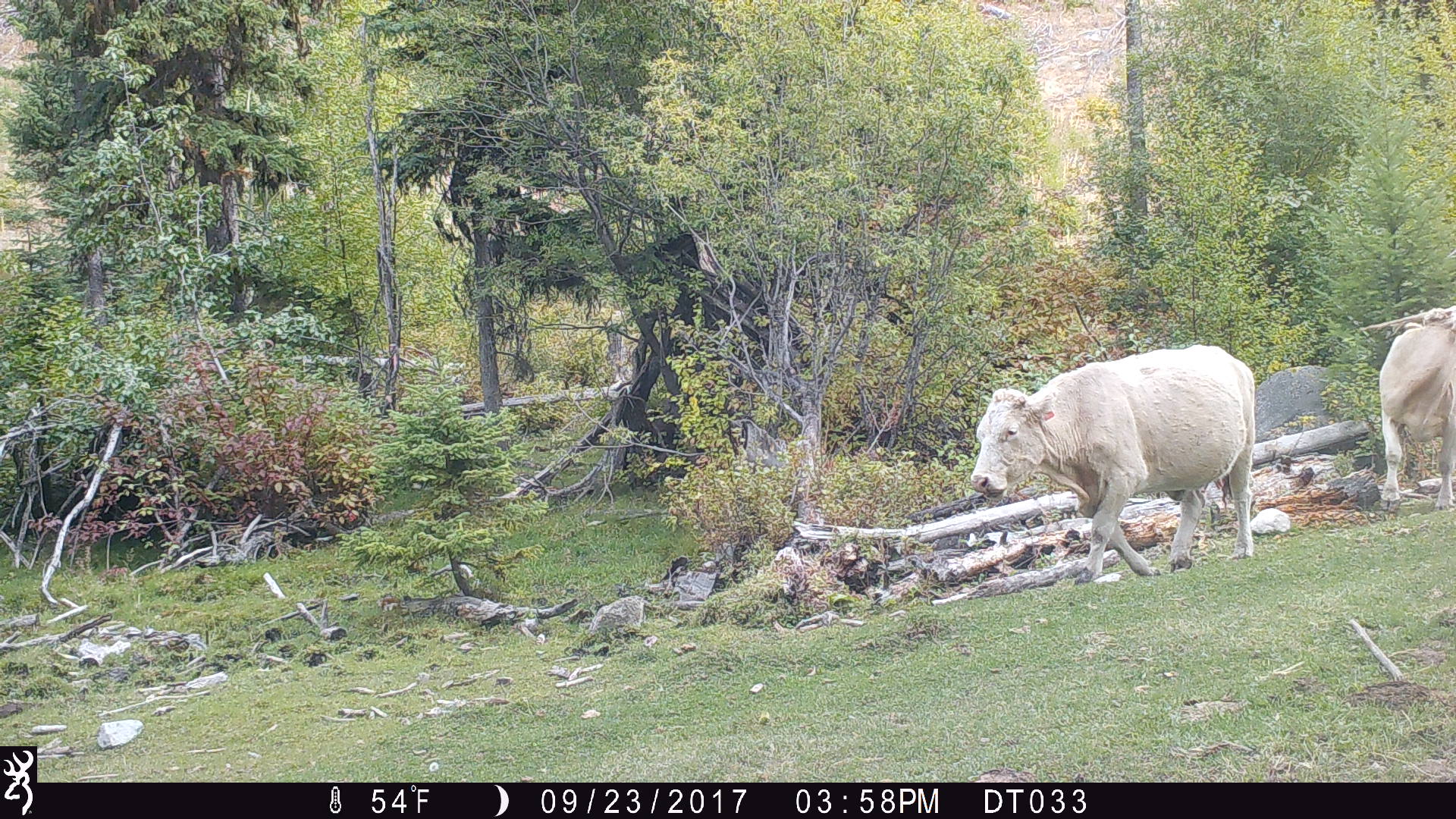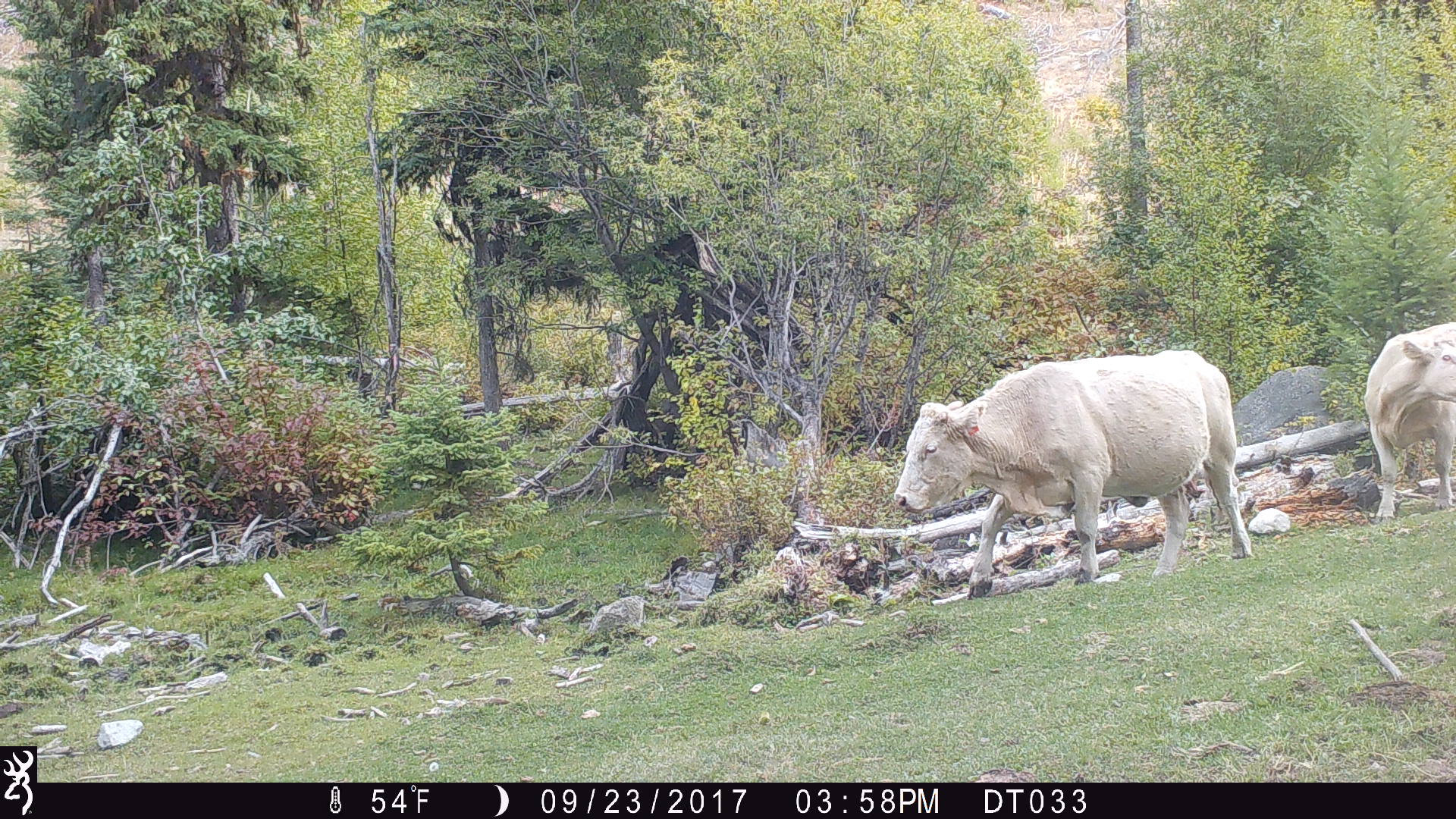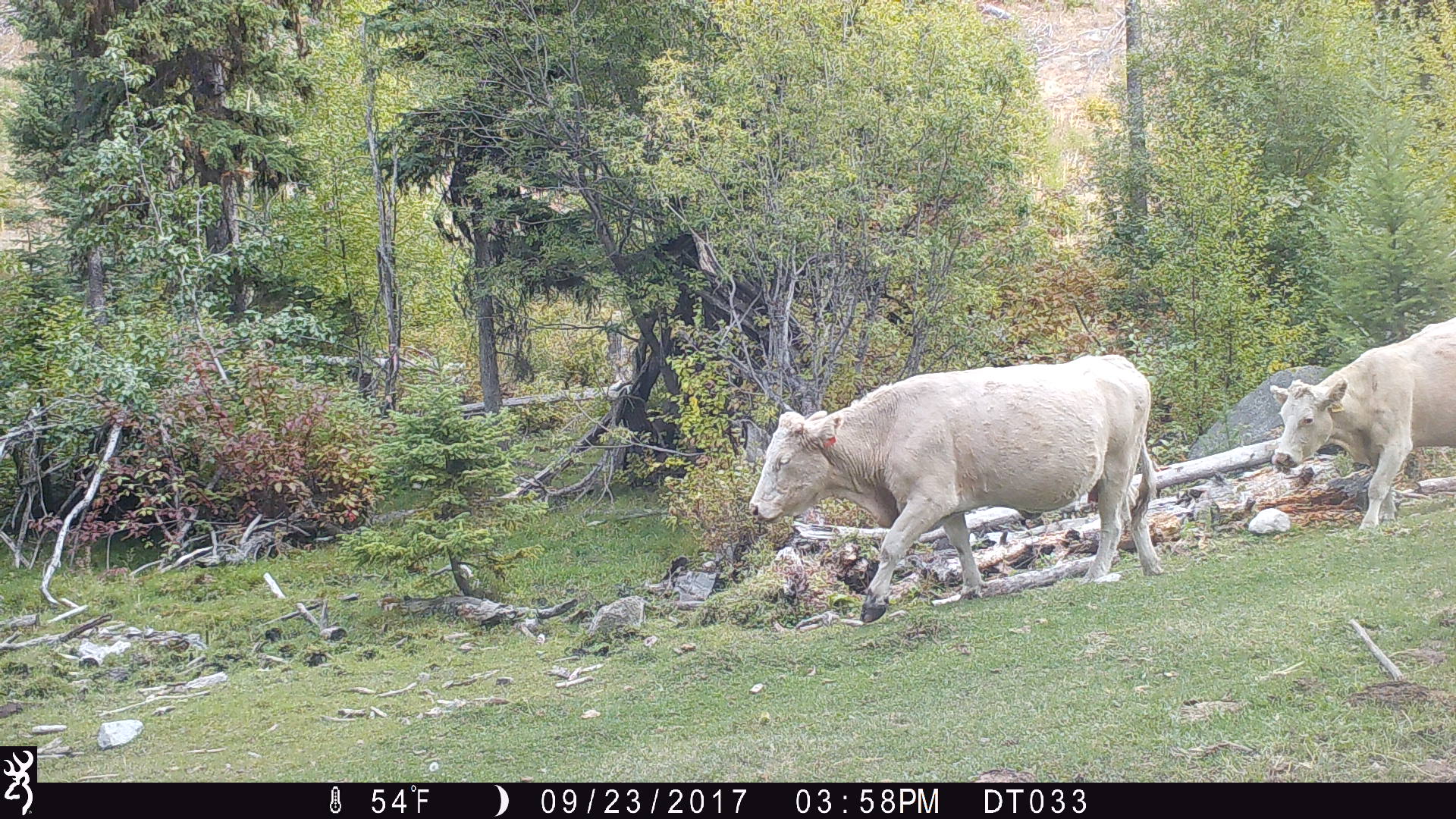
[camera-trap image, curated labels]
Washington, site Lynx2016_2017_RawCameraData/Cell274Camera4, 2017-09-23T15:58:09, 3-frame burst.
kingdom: Animalia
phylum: Chordata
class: Mammalia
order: Artiodactyla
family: Bovidae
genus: Bos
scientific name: Bos taurus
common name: domestic cattle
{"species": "domestic cattle (Bos taurus)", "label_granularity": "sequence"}